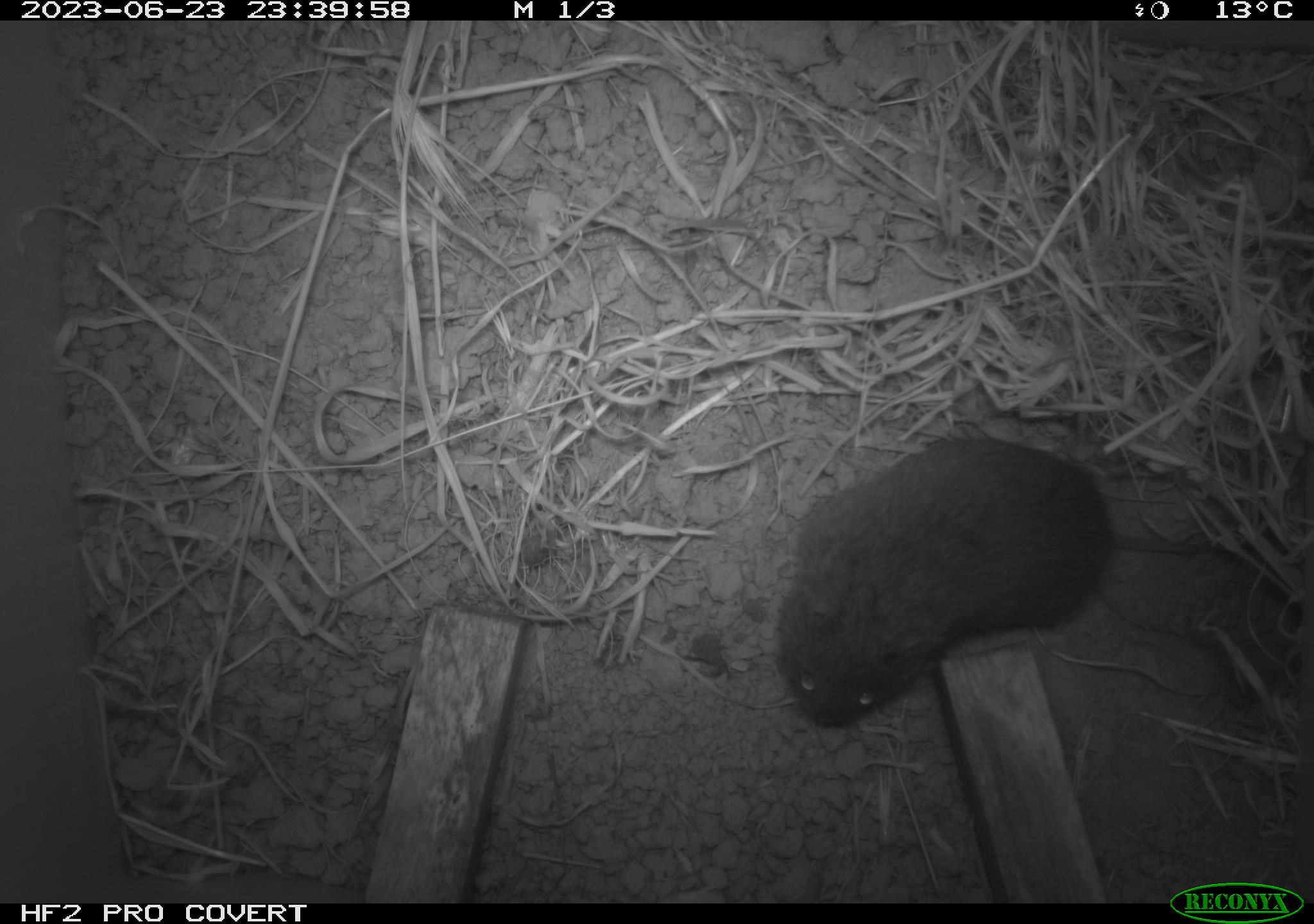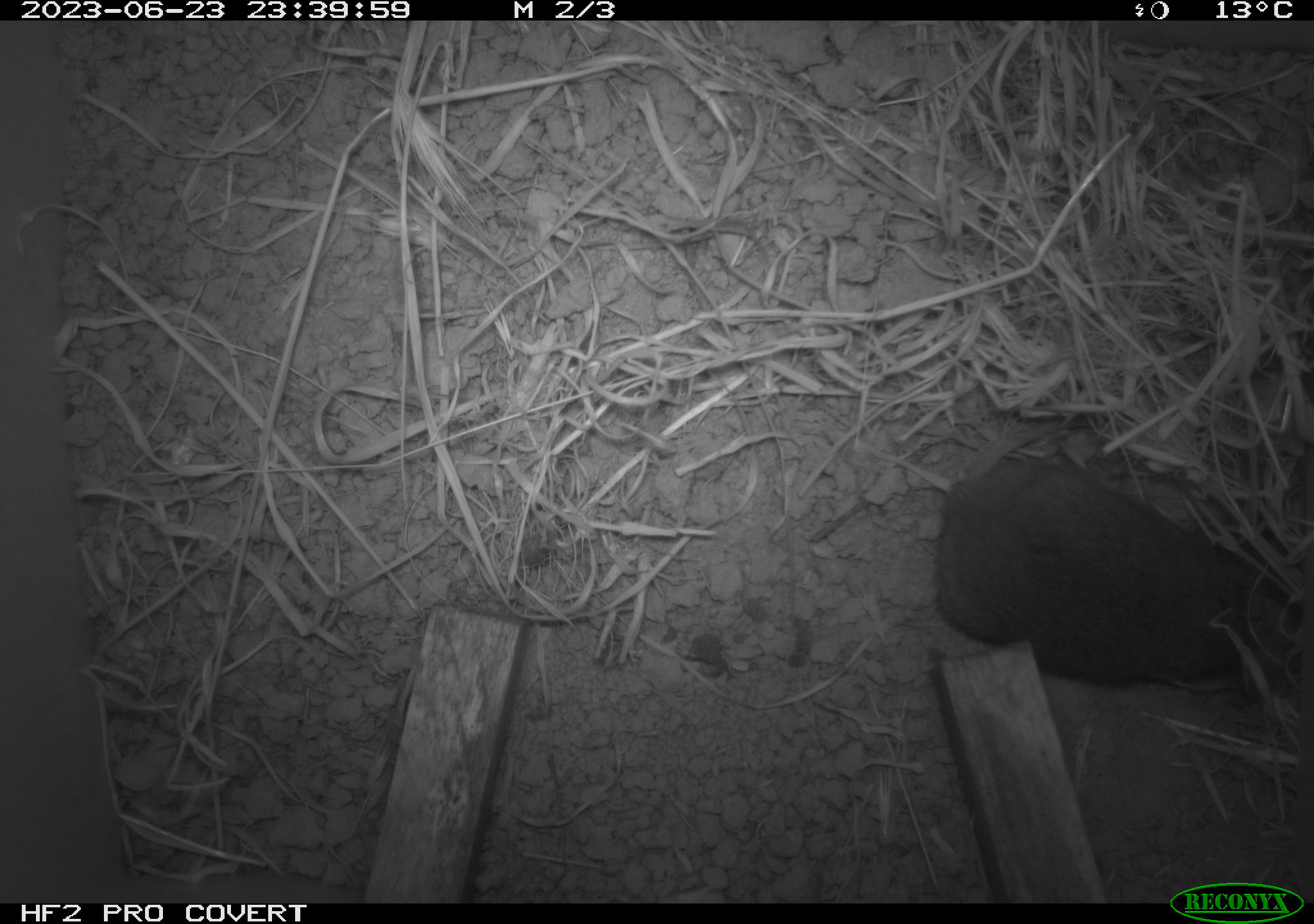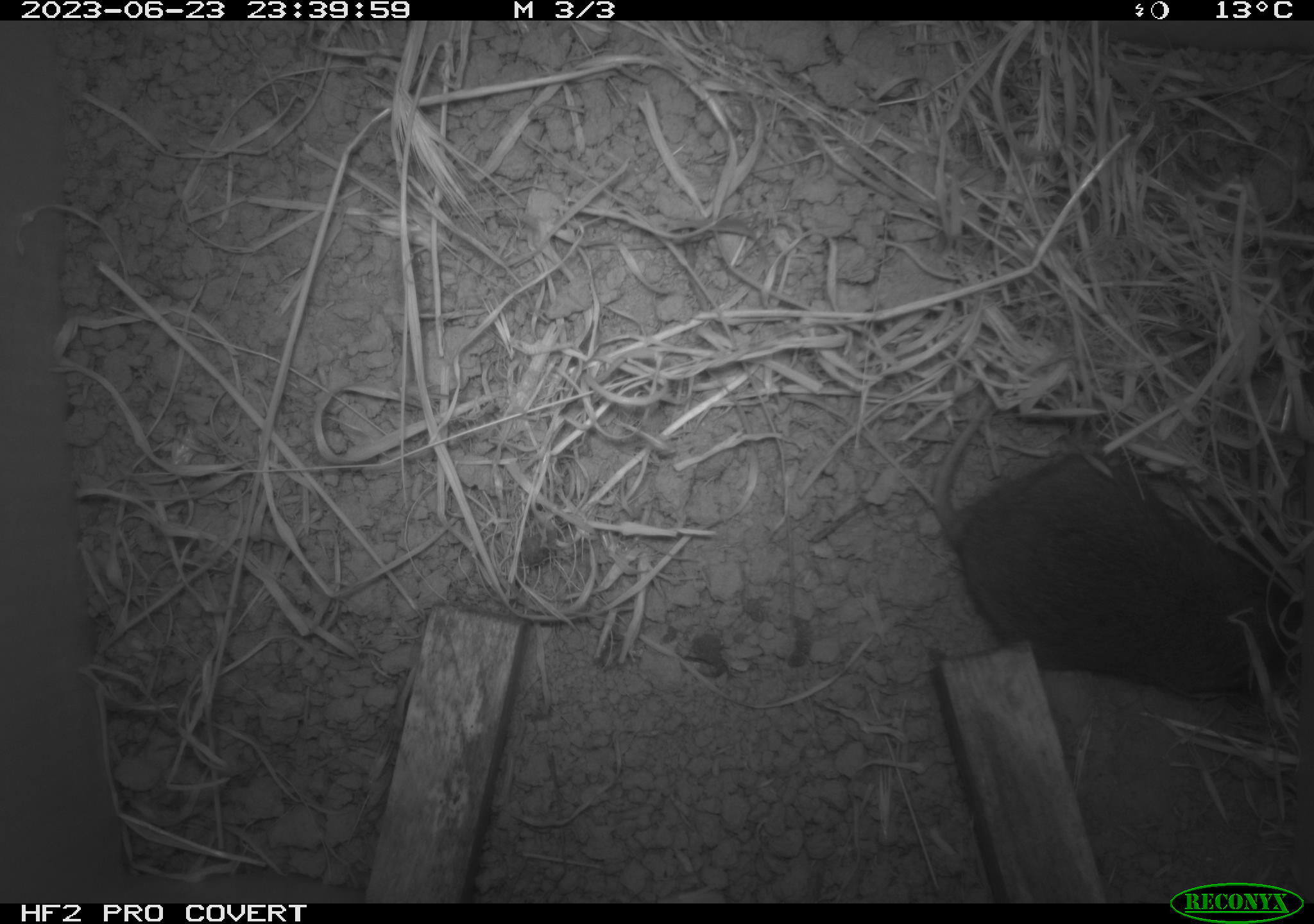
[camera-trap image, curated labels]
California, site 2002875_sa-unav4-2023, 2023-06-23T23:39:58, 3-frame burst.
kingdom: Animalia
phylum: Chordata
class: Mammalia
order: Rodentia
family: Cricetidae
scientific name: Arvicolinae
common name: voles, lemmings, and muskrats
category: arvicolinae subfamily